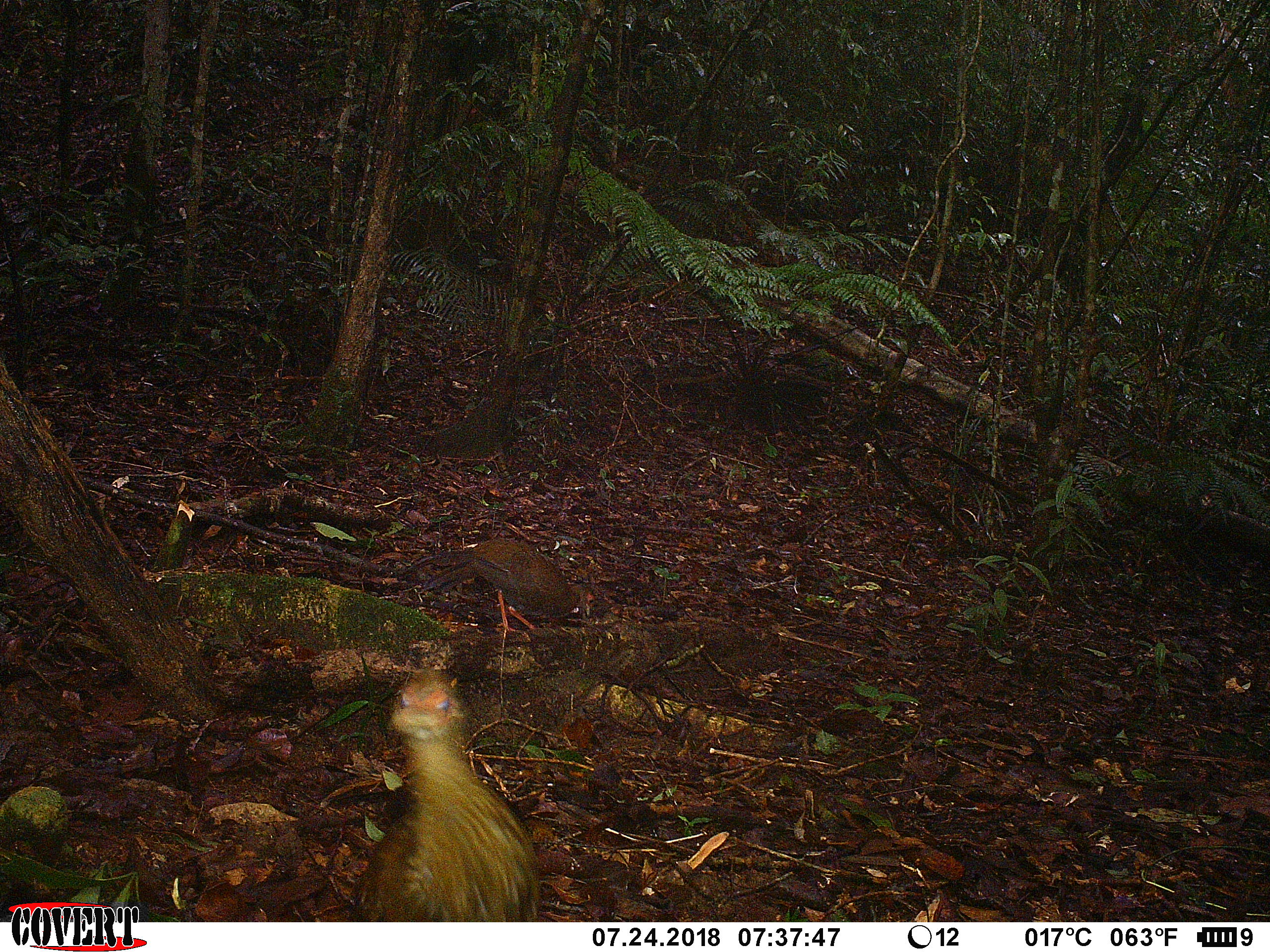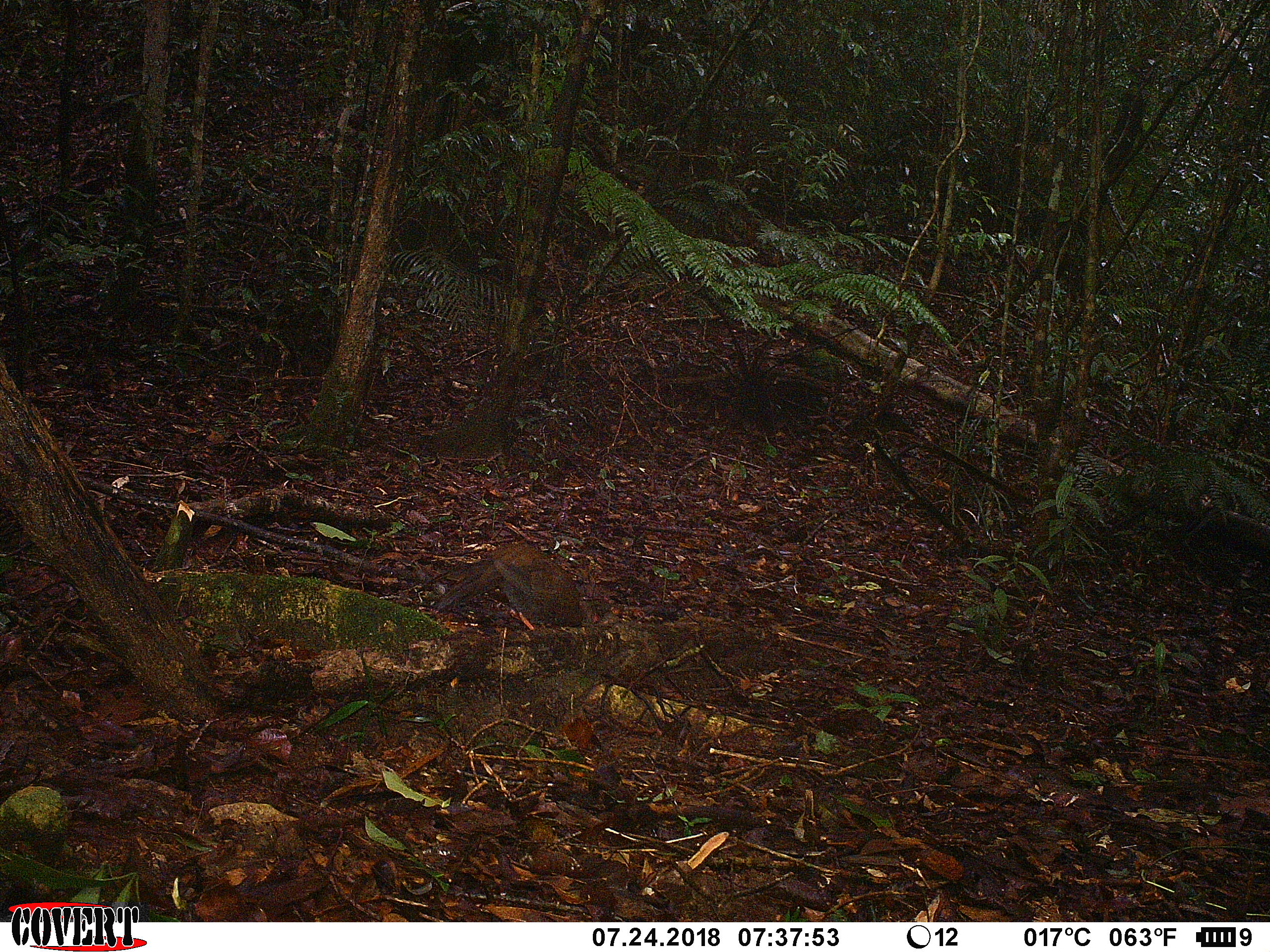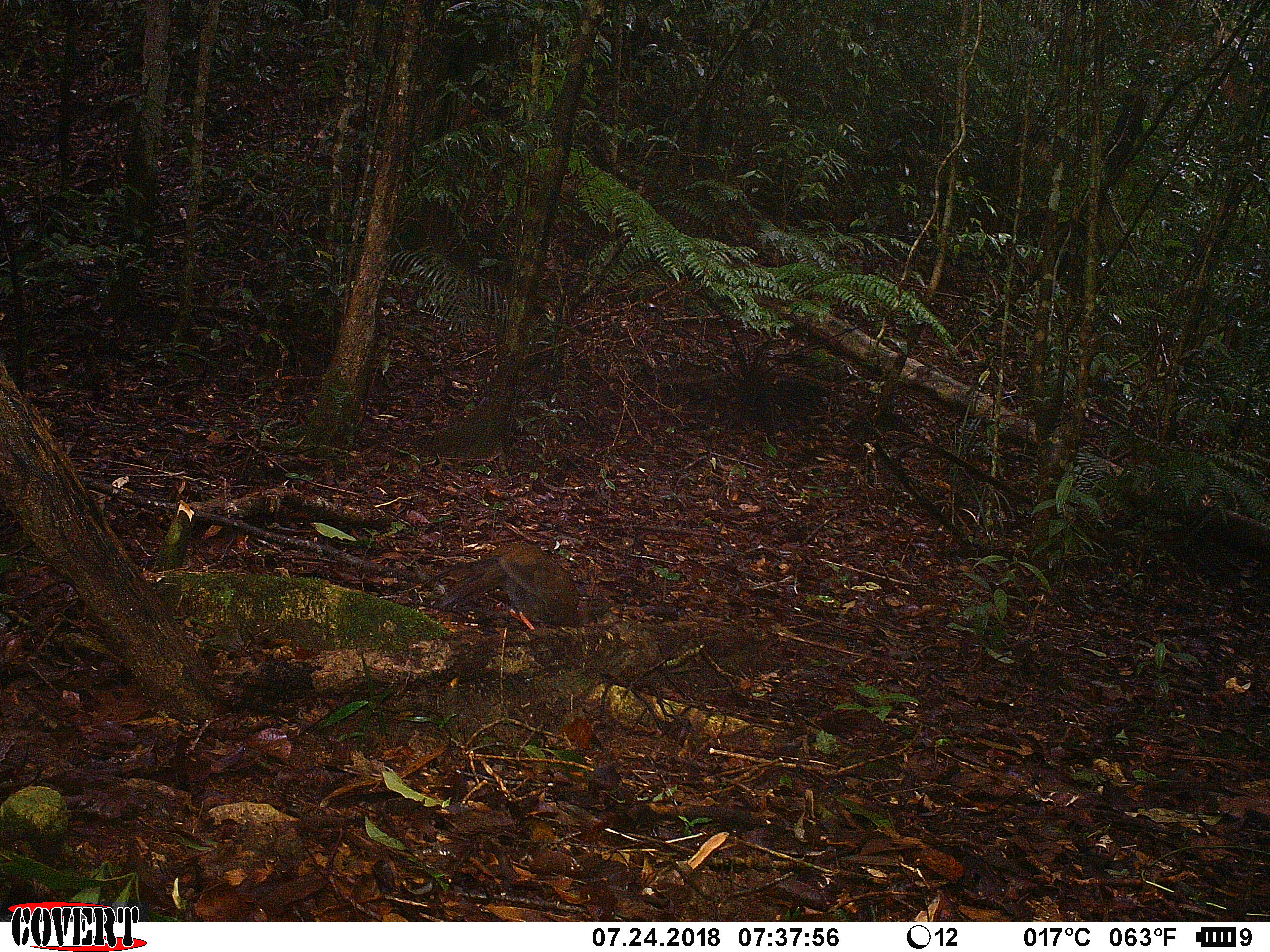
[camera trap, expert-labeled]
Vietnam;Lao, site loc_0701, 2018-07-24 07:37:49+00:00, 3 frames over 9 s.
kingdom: Animalia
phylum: Chordata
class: Aves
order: Galliformes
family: Phasianidae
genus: Lophura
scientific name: Lophura nycthemera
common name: silver pheasant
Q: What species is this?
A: Silver pheasant (Lophura nycthemera).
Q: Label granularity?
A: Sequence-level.